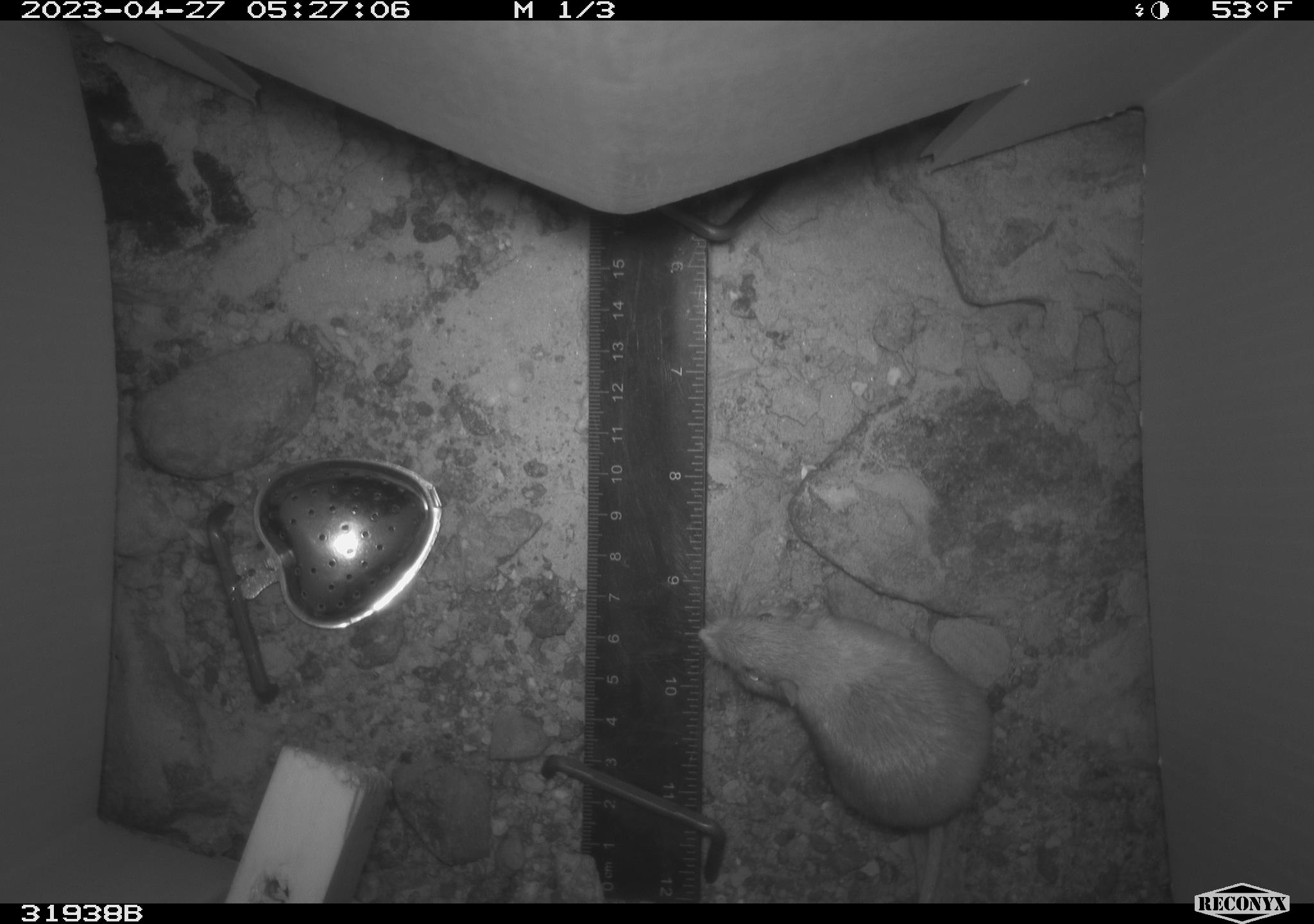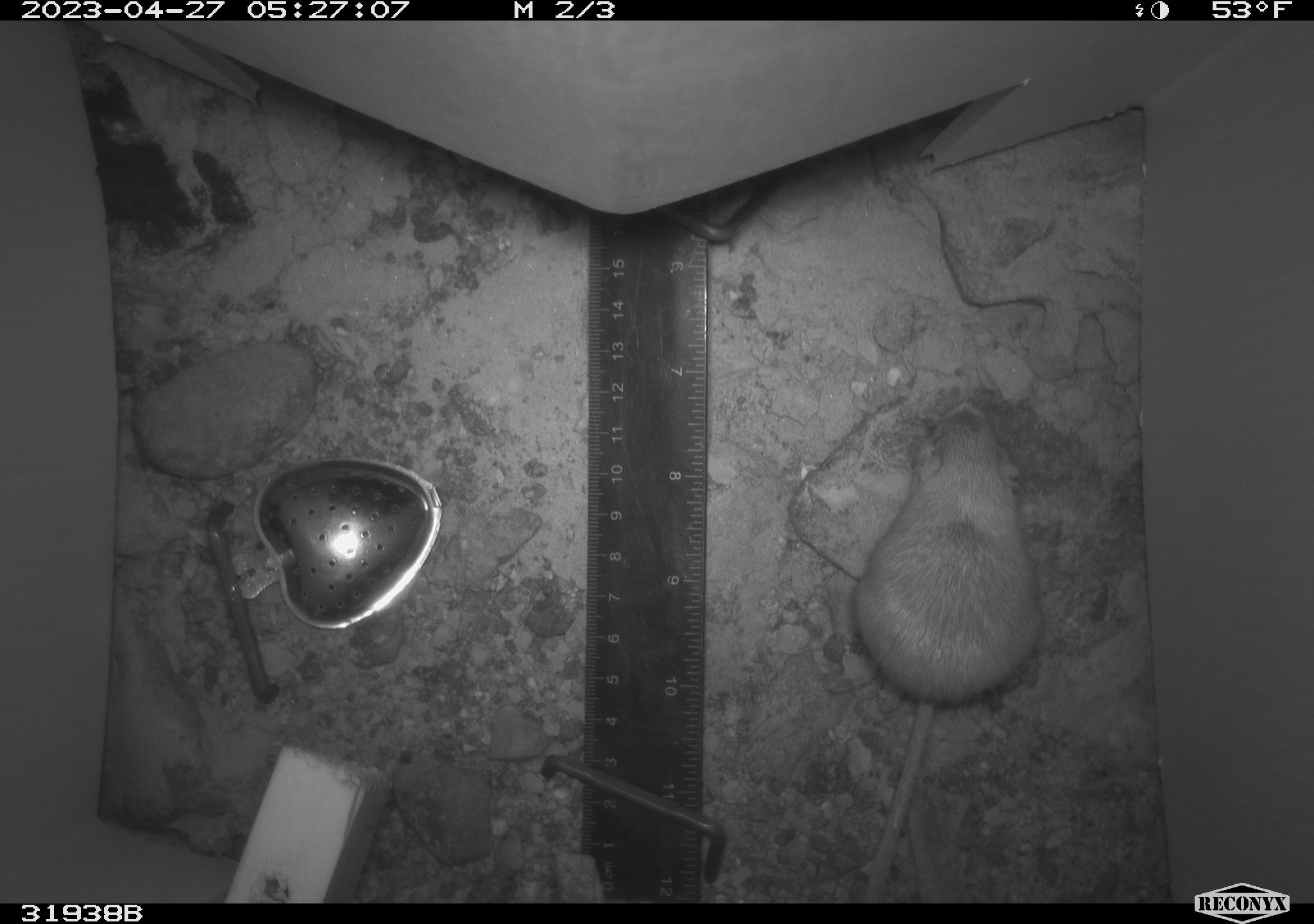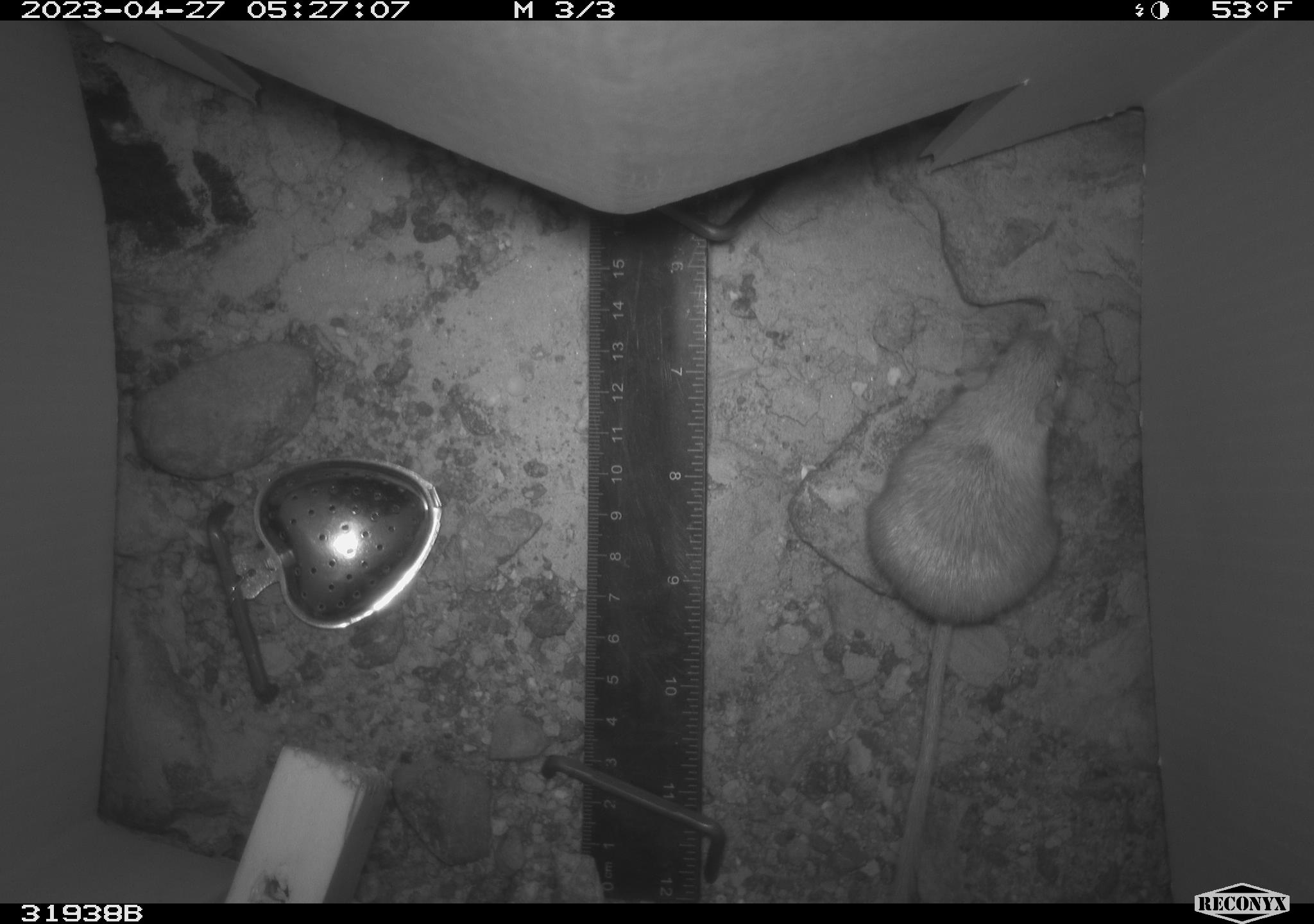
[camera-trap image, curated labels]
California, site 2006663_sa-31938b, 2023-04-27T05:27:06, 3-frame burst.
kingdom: Animalia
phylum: Chordata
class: Mammalia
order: Rodentia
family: Heteromyidae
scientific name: Heteromyidae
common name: kangaroo rats and pocket mice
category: heteromyidae family